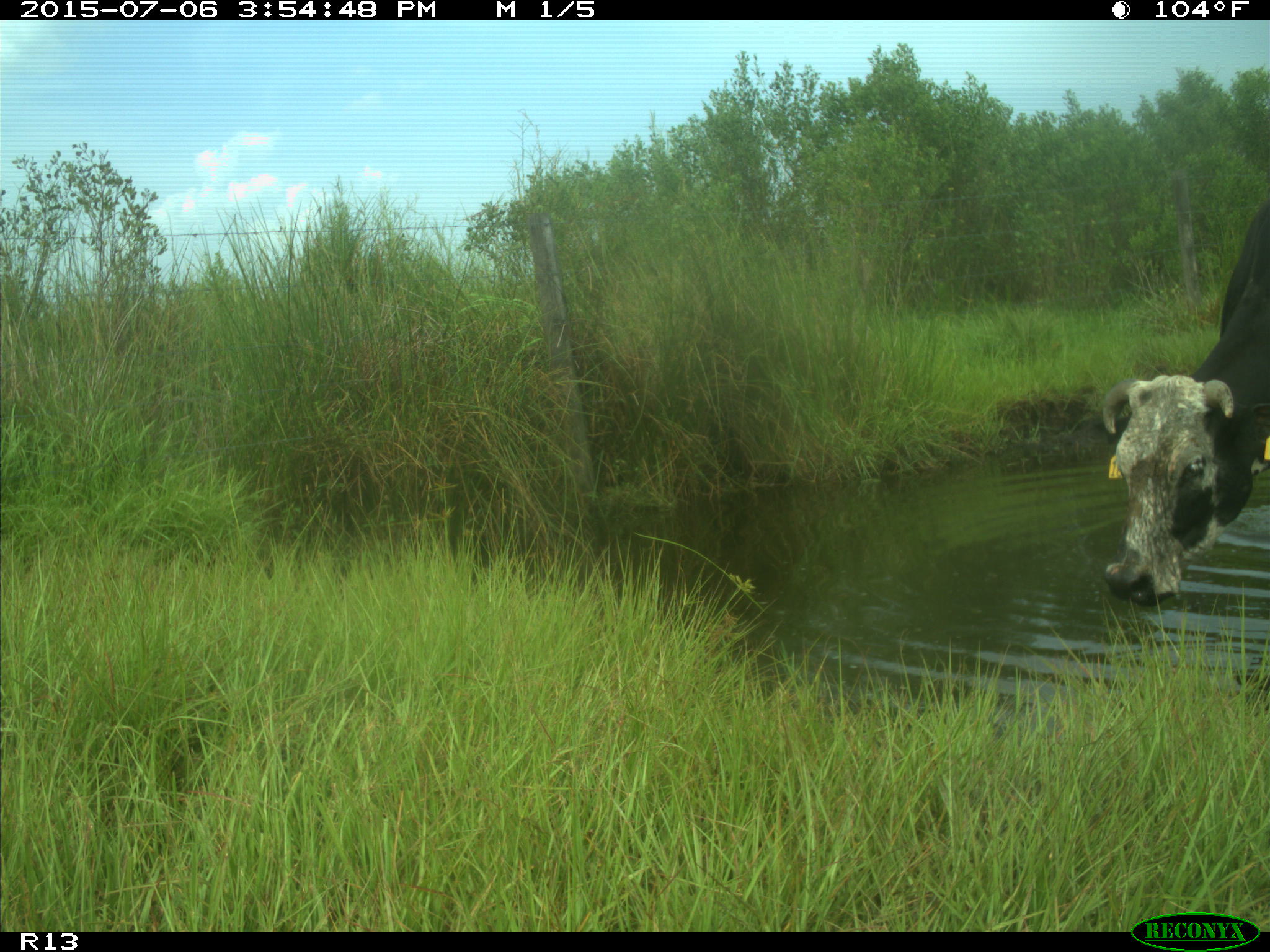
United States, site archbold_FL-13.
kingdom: Animalia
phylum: Chordata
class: Mammalia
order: Artiodactyla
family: Bovidae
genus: Bos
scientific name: Bos taurus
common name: domestic cow